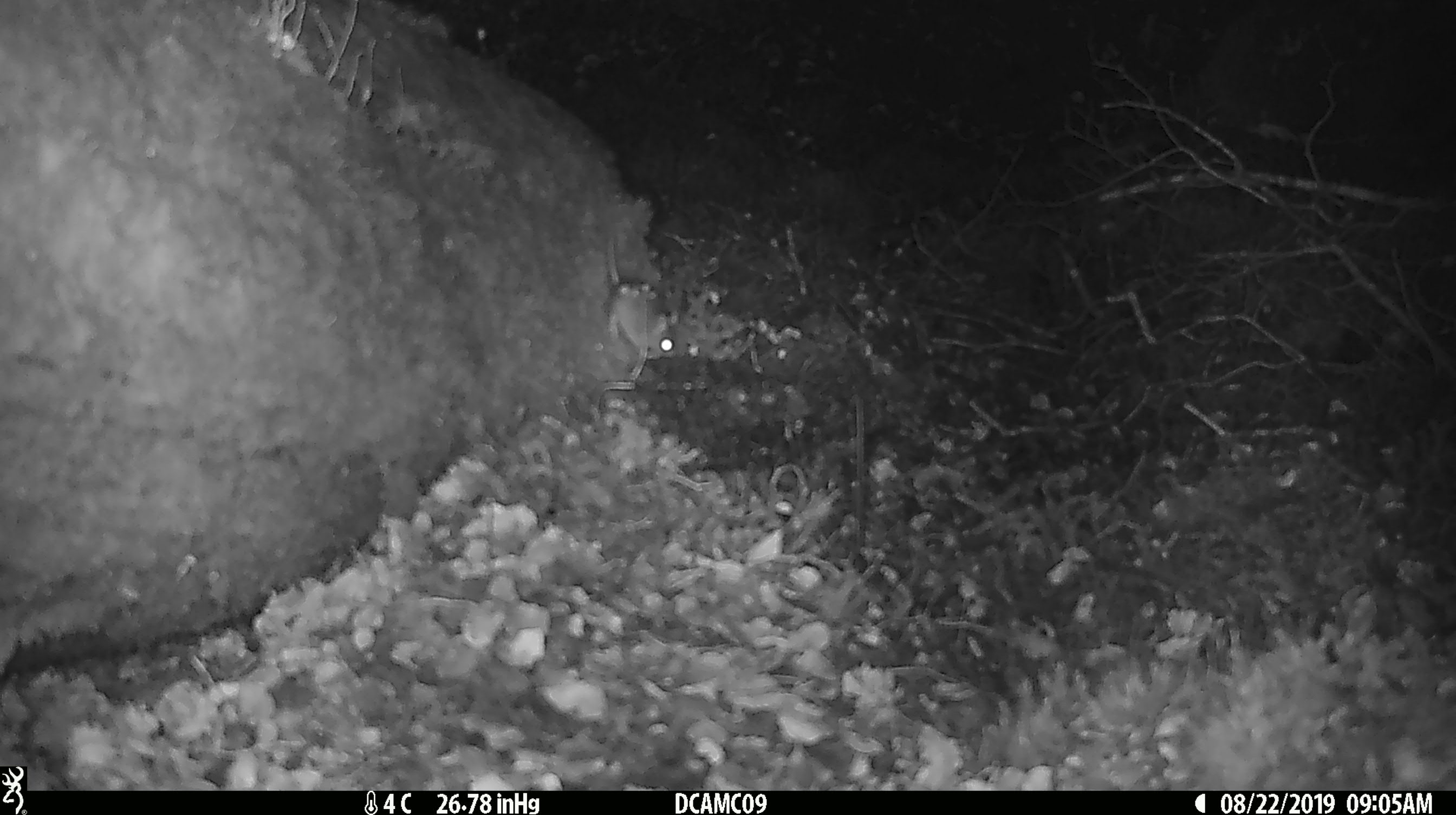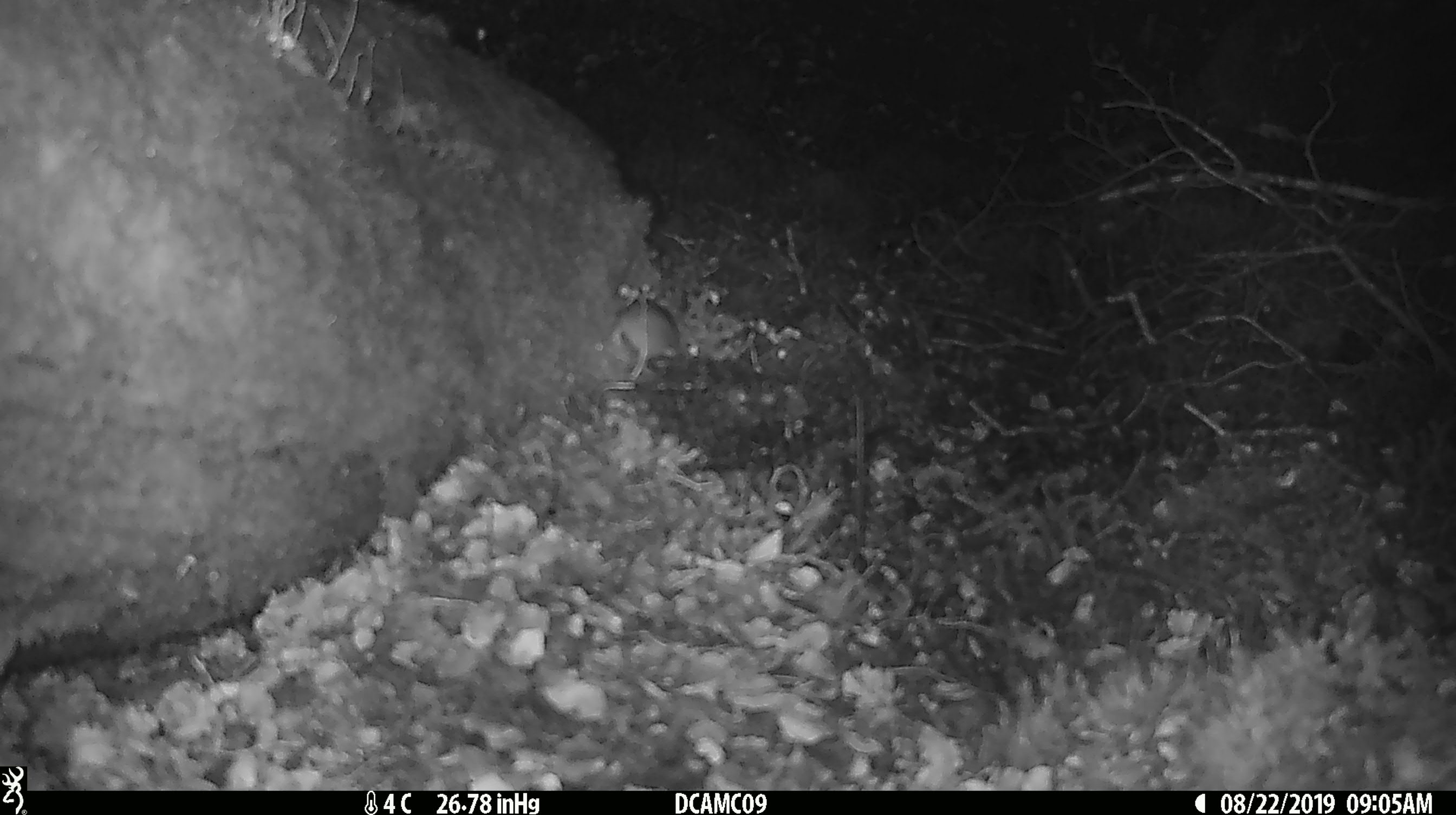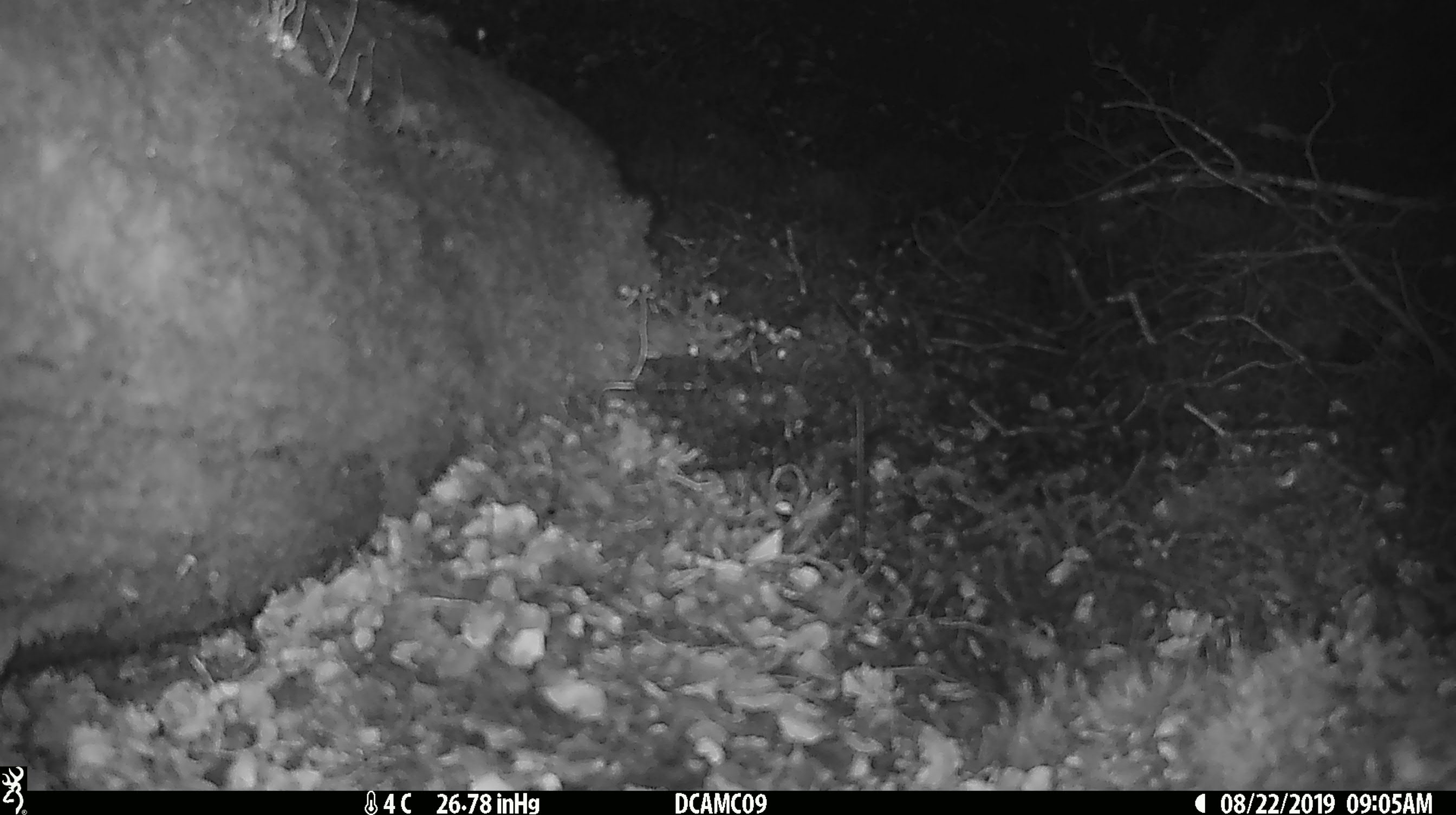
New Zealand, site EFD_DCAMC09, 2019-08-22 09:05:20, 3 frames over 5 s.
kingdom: Animalia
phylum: Chordata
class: Mammalia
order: Rodentia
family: Muridae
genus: Mus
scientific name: Mus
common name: mouse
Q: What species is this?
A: Mouse (Mus).